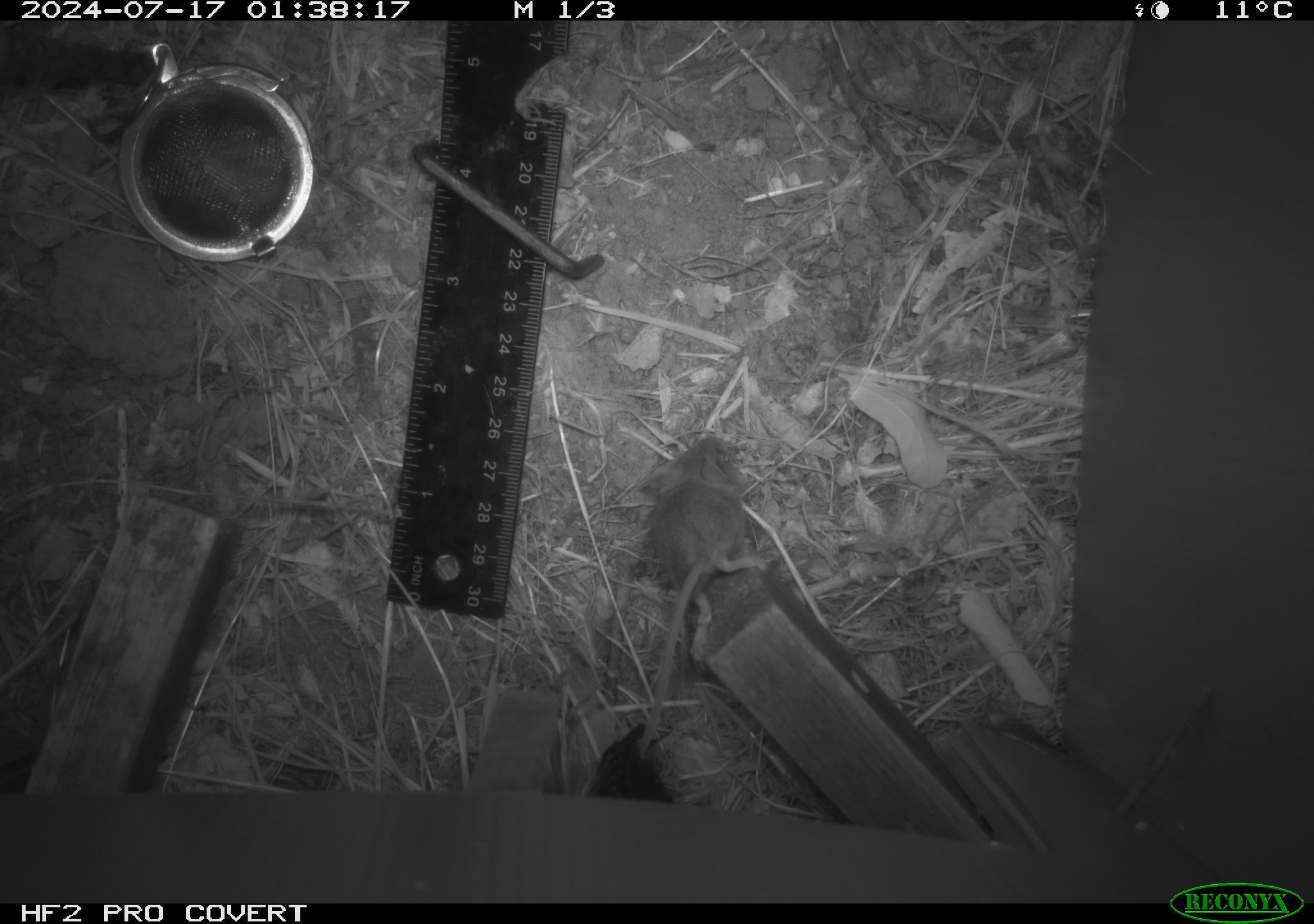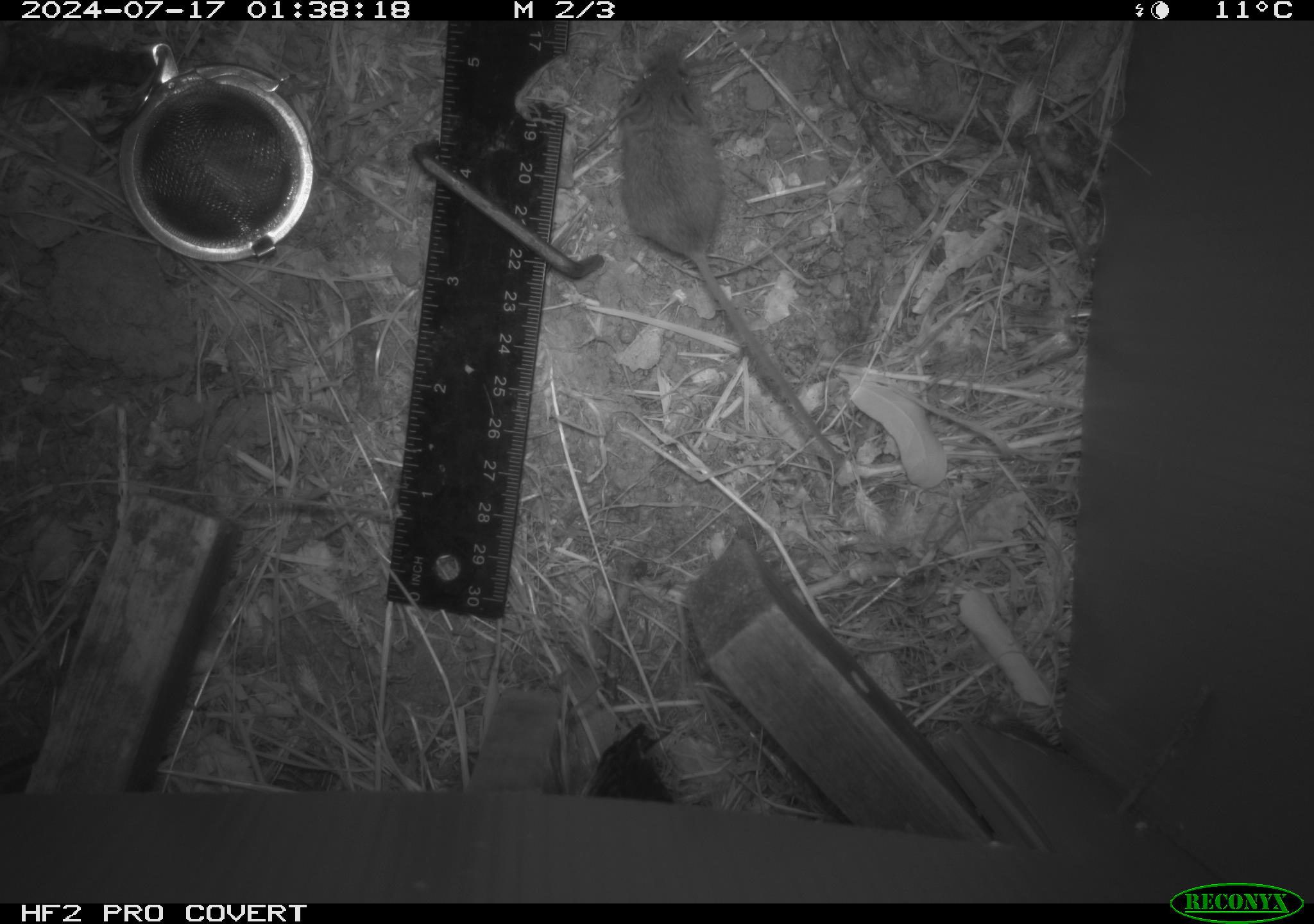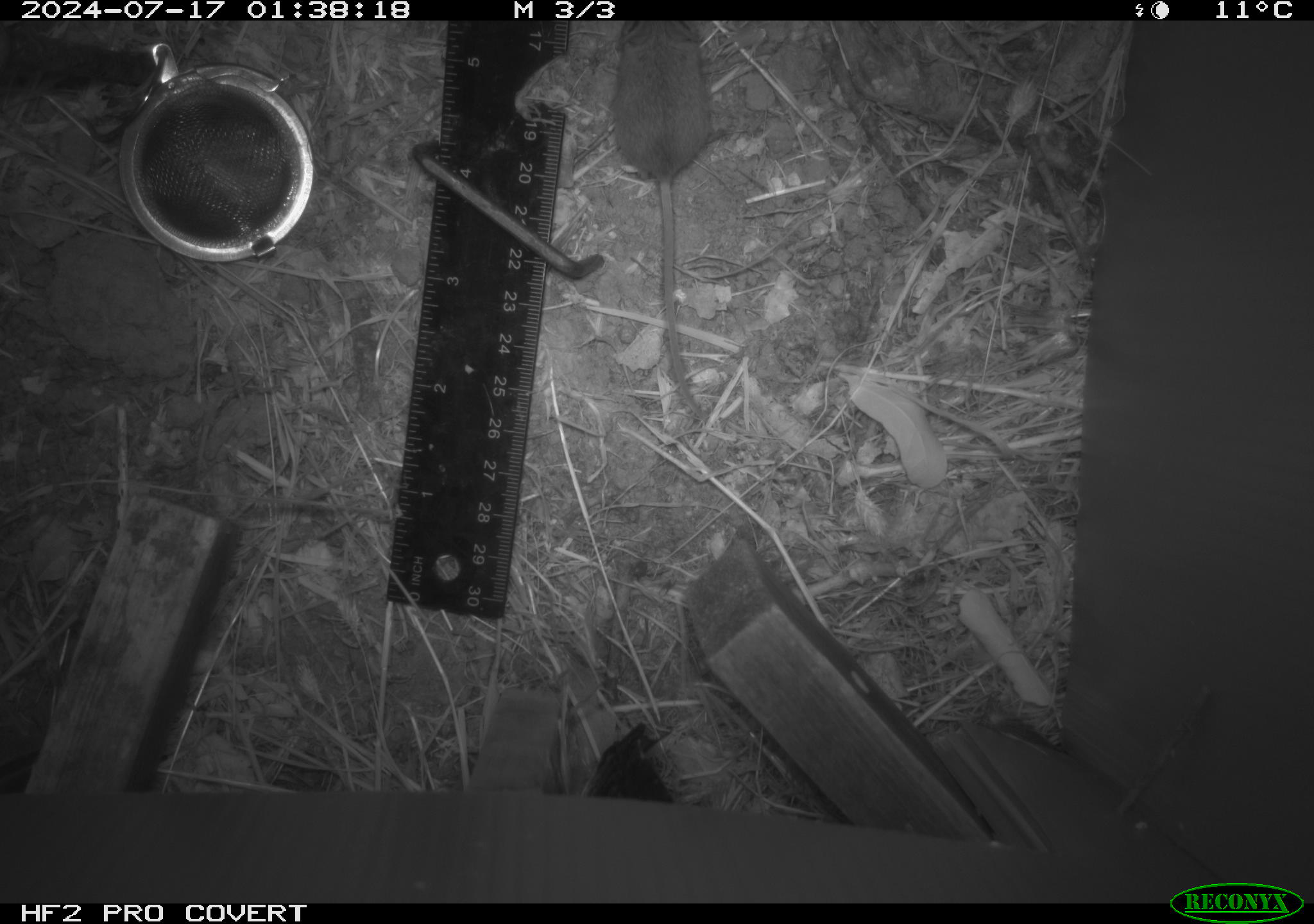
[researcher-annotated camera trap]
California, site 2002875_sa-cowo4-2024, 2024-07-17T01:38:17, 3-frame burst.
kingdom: Animalia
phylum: Chordata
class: Mammalia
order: Rodentia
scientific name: Rodentia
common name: mouse species